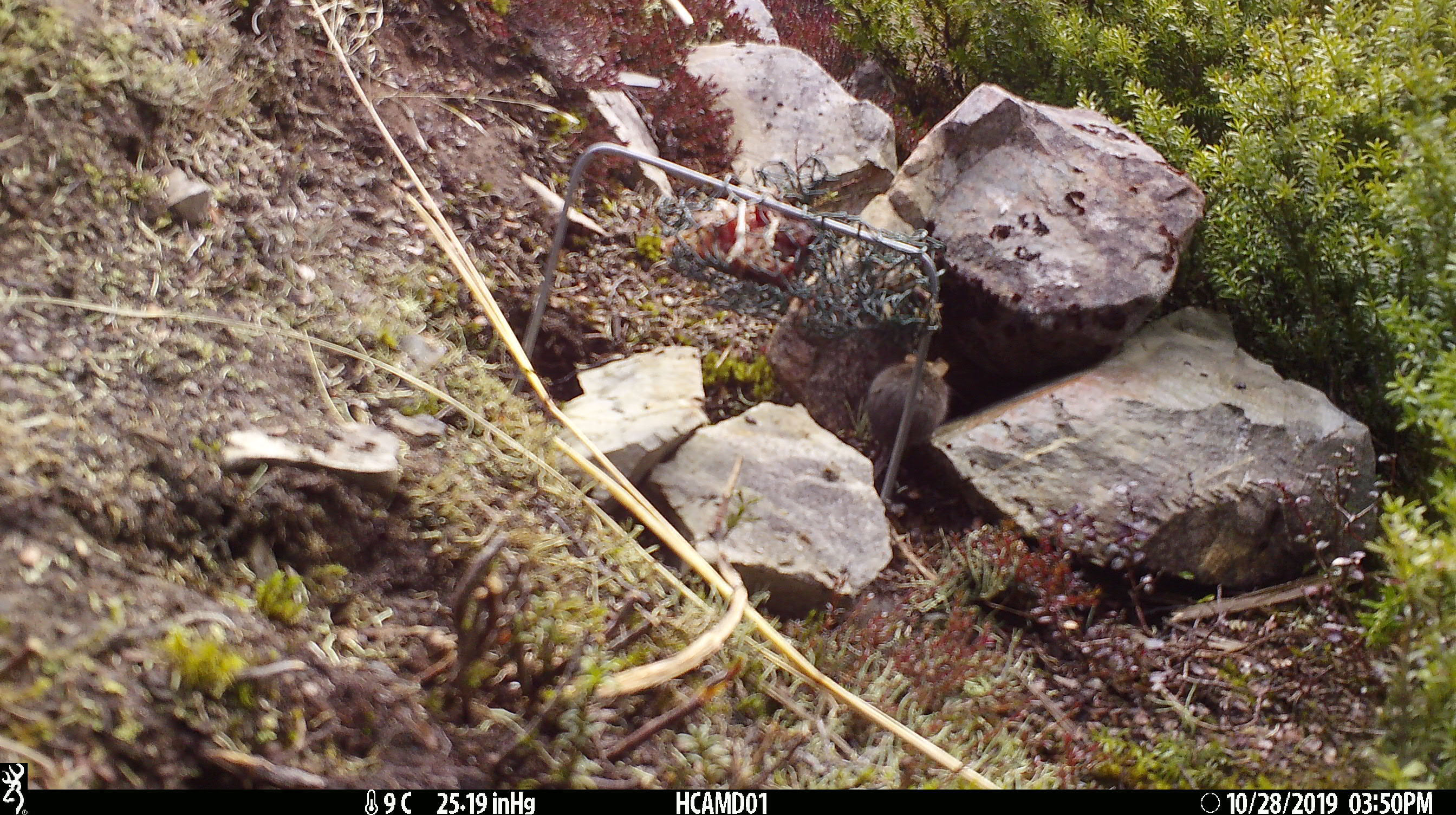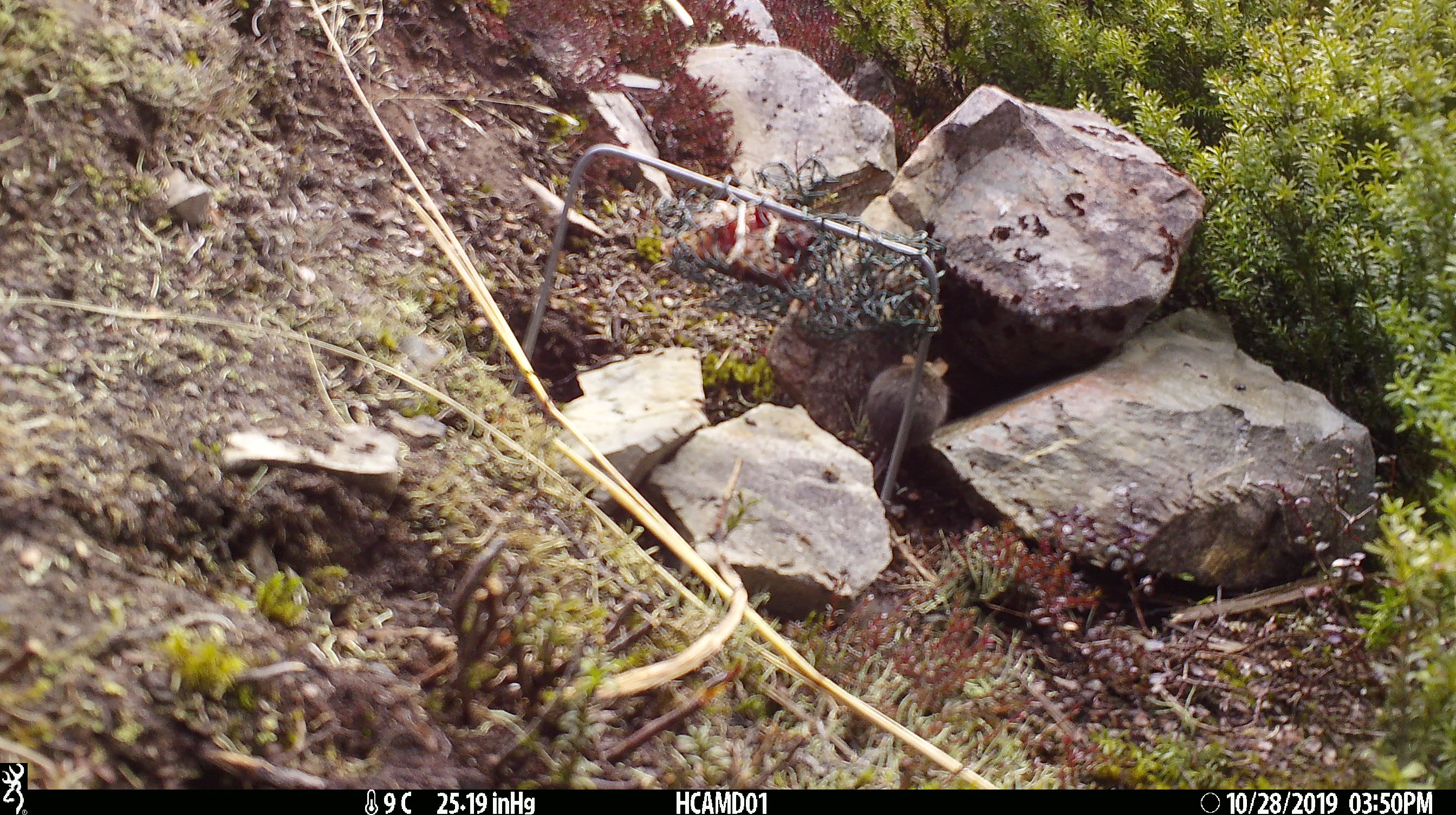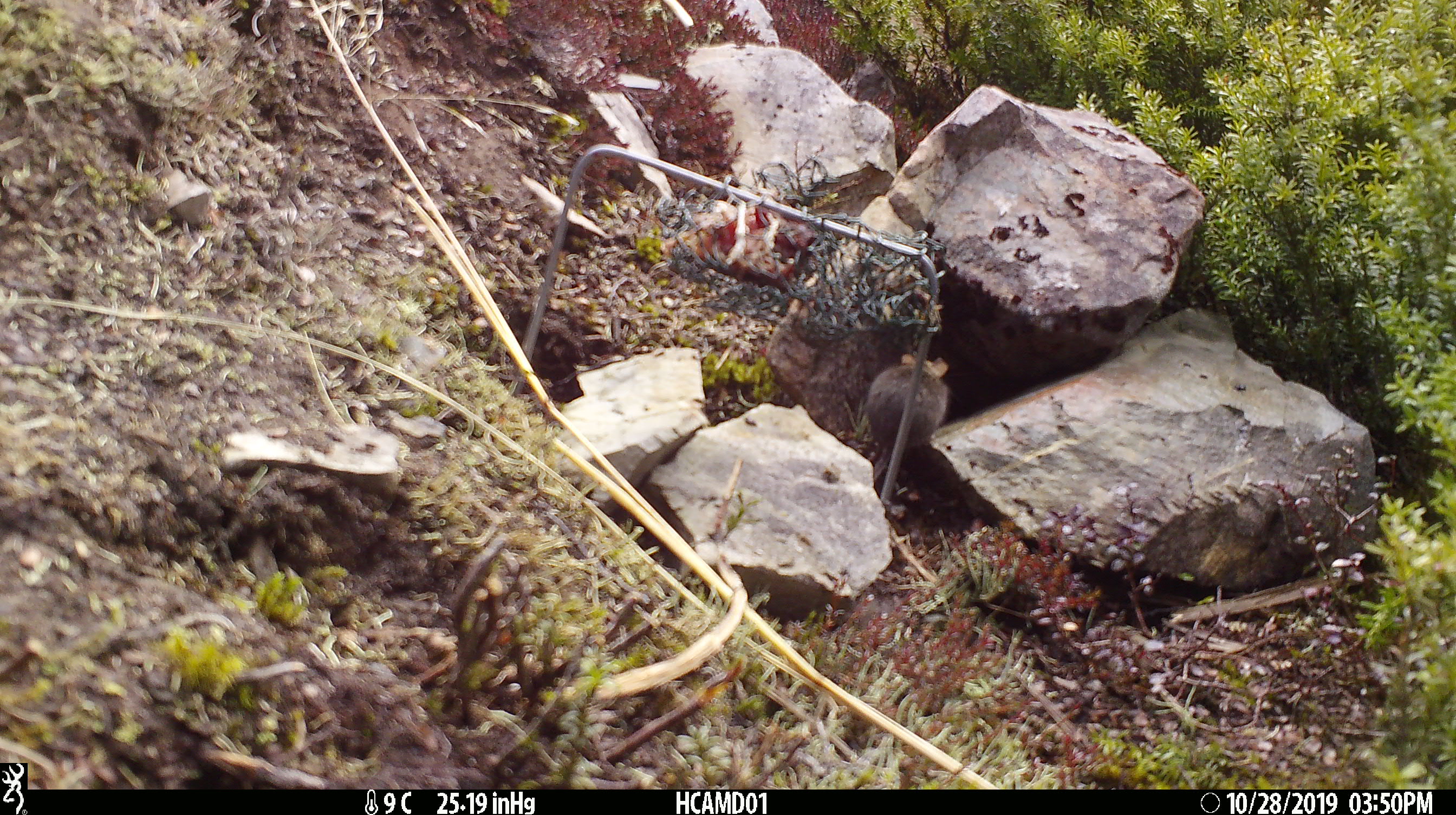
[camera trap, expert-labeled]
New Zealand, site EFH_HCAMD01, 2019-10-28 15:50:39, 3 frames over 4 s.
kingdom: Animalia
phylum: Chordata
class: Mammalia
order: Rodentia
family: Muridae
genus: Mus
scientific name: Mus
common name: mouse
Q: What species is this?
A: Mouse (Mus).